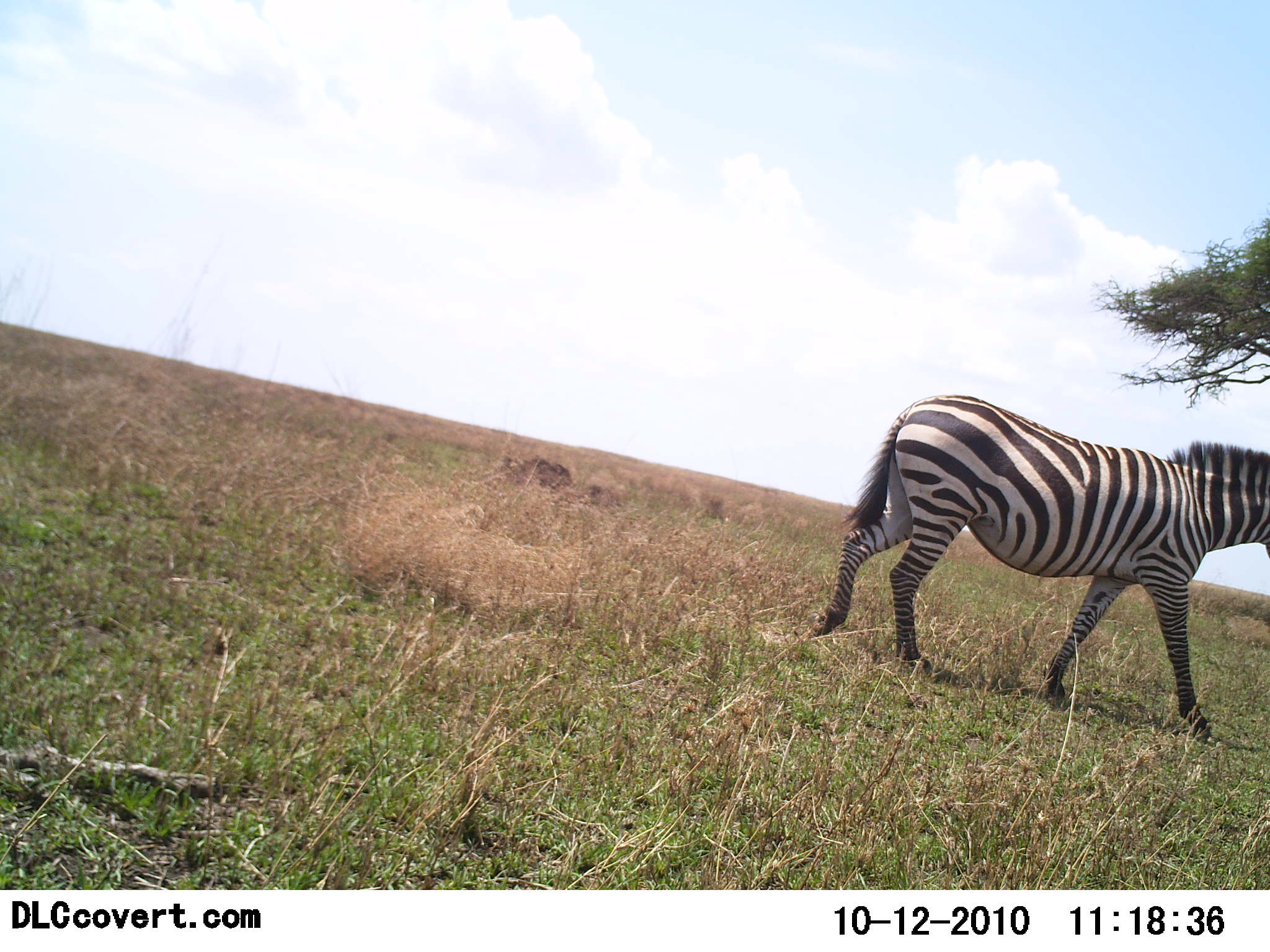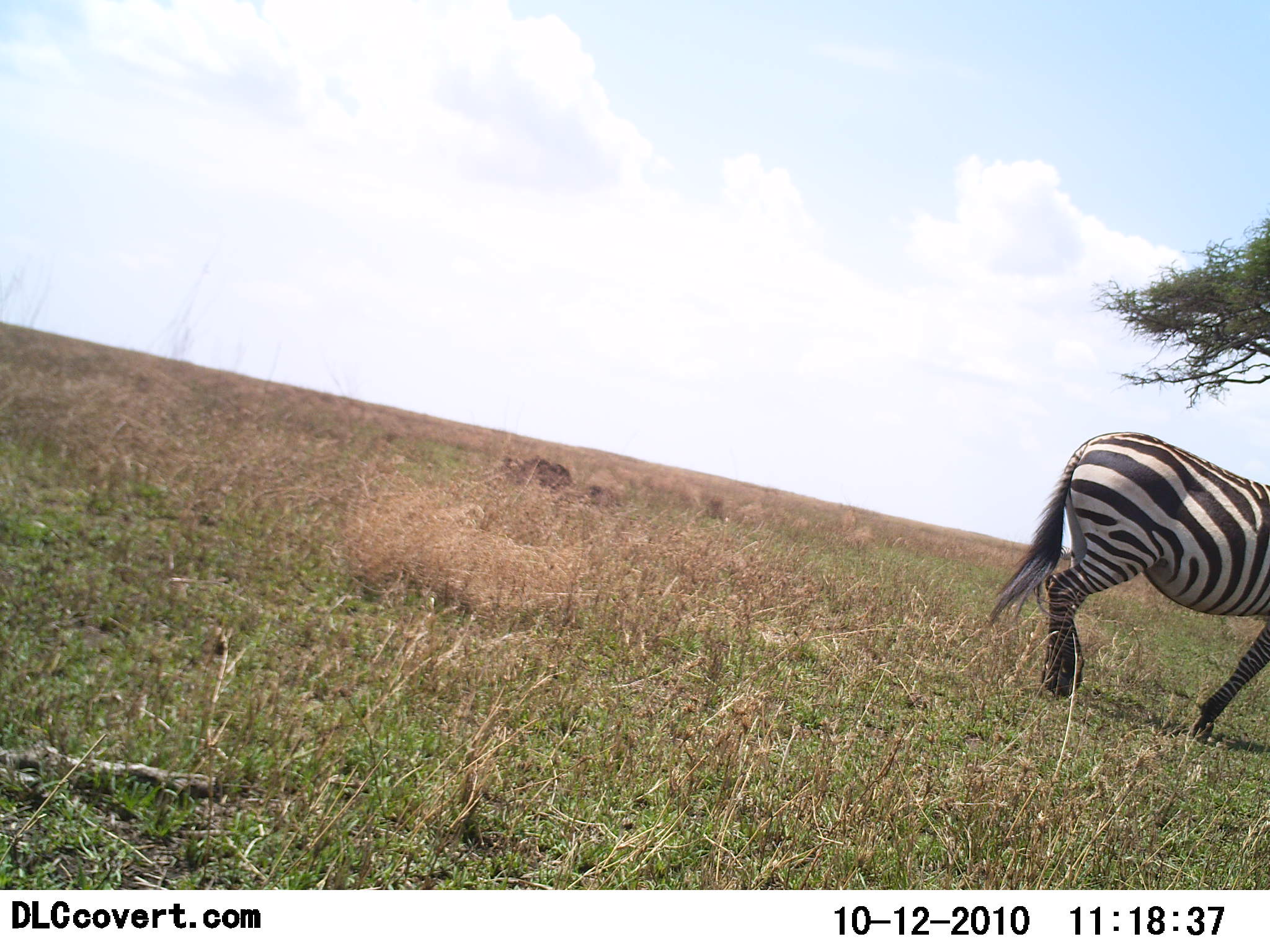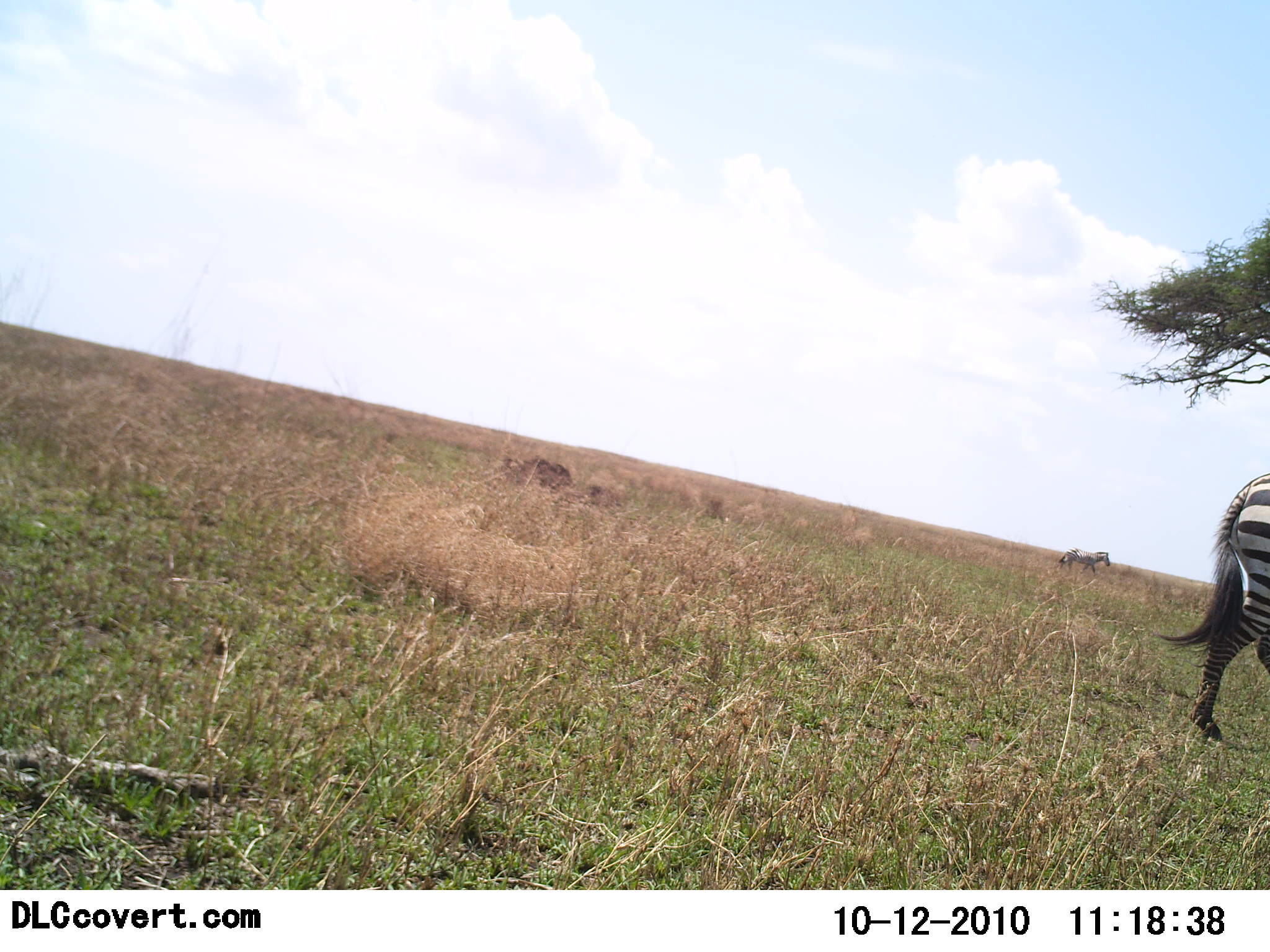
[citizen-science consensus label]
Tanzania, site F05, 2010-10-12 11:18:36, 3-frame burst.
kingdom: Animalia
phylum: Chordata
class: Mammalia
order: Perissodactyla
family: Equidae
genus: Equus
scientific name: Equus quagga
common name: plains zebra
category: zebra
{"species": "zebra (plains zebra) (Equus quagga)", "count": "1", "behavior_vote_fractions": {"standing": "18%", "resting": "0%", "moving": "82%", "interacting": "0%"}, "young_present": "0%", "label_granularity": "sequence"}